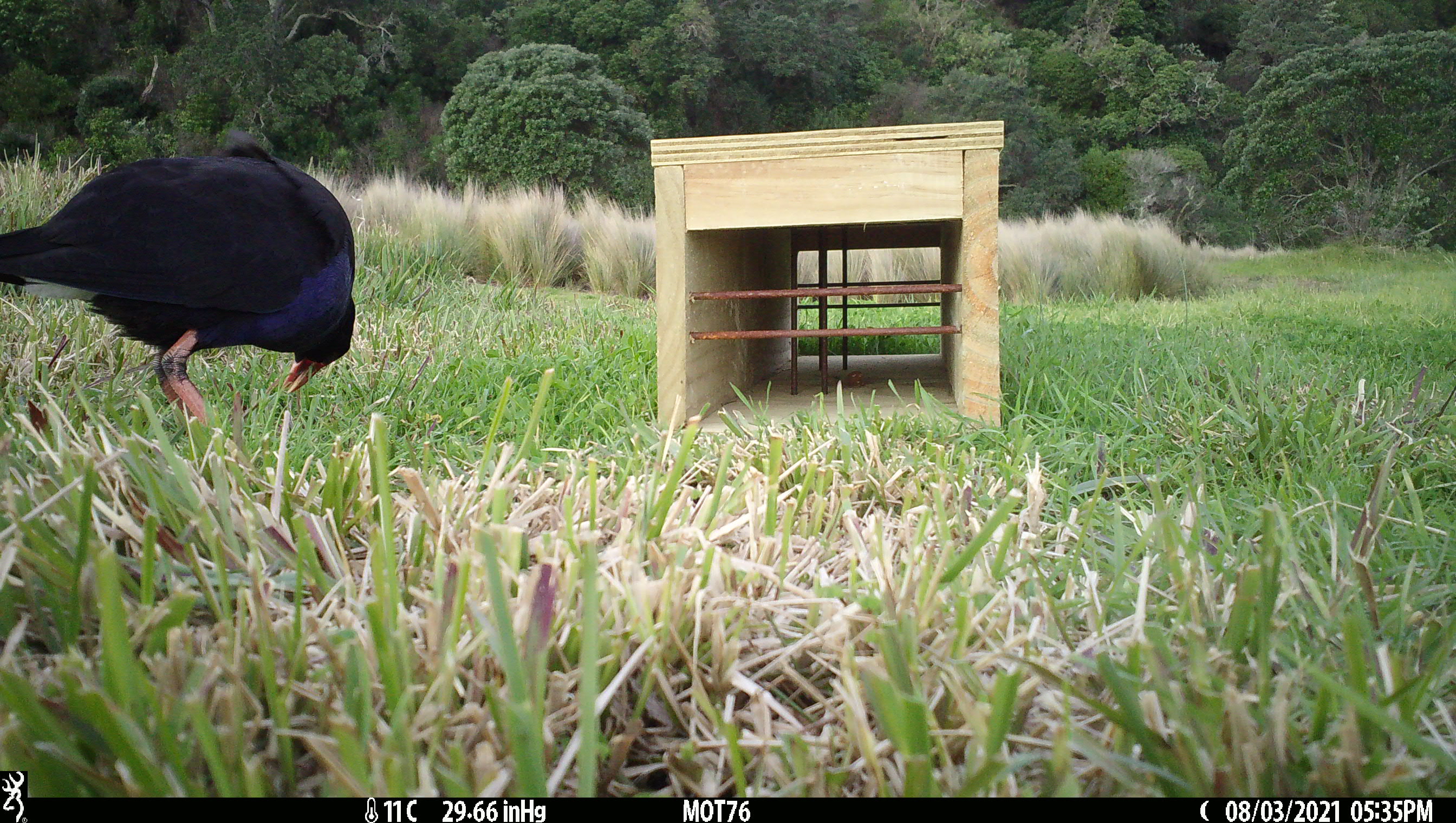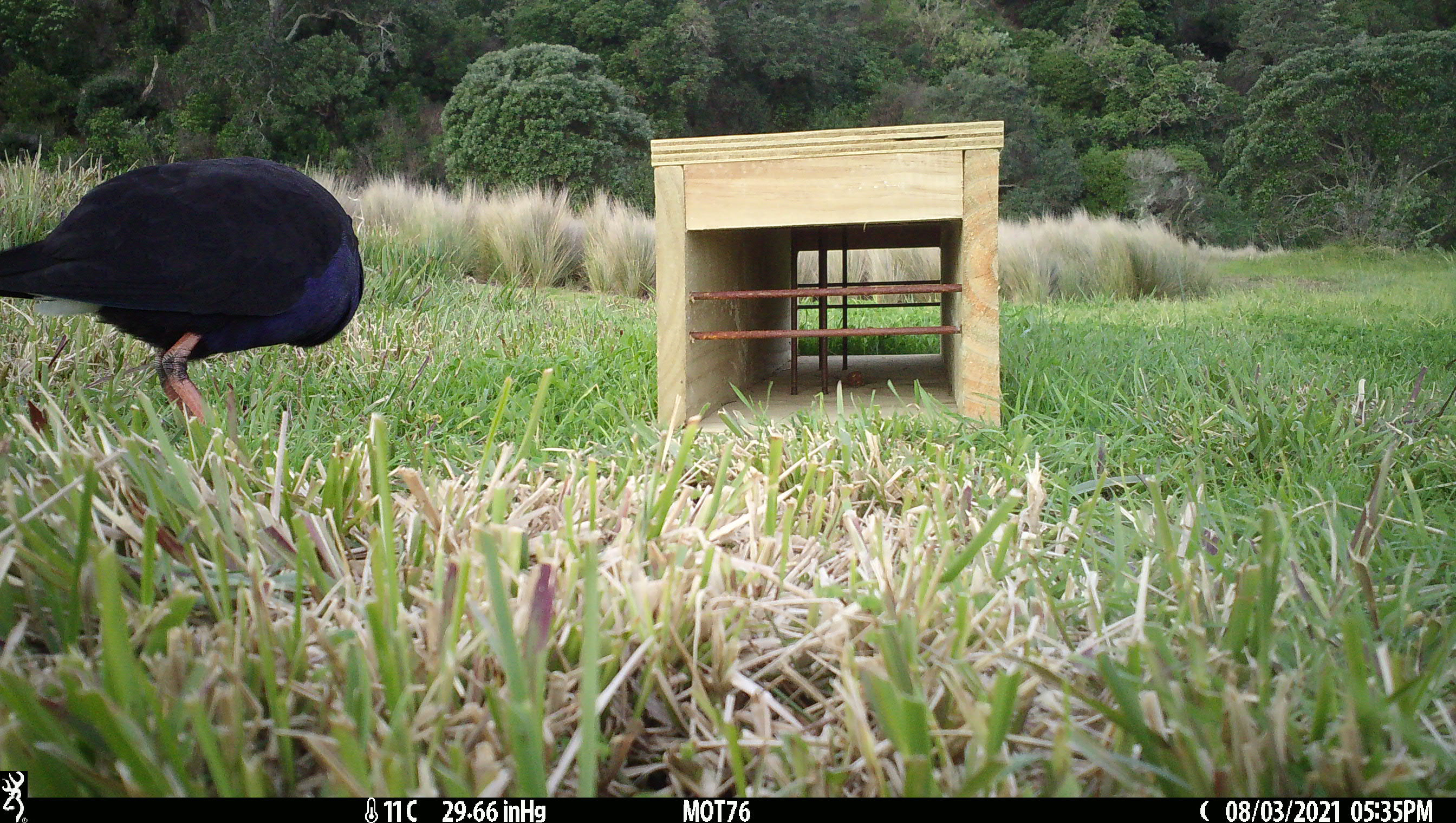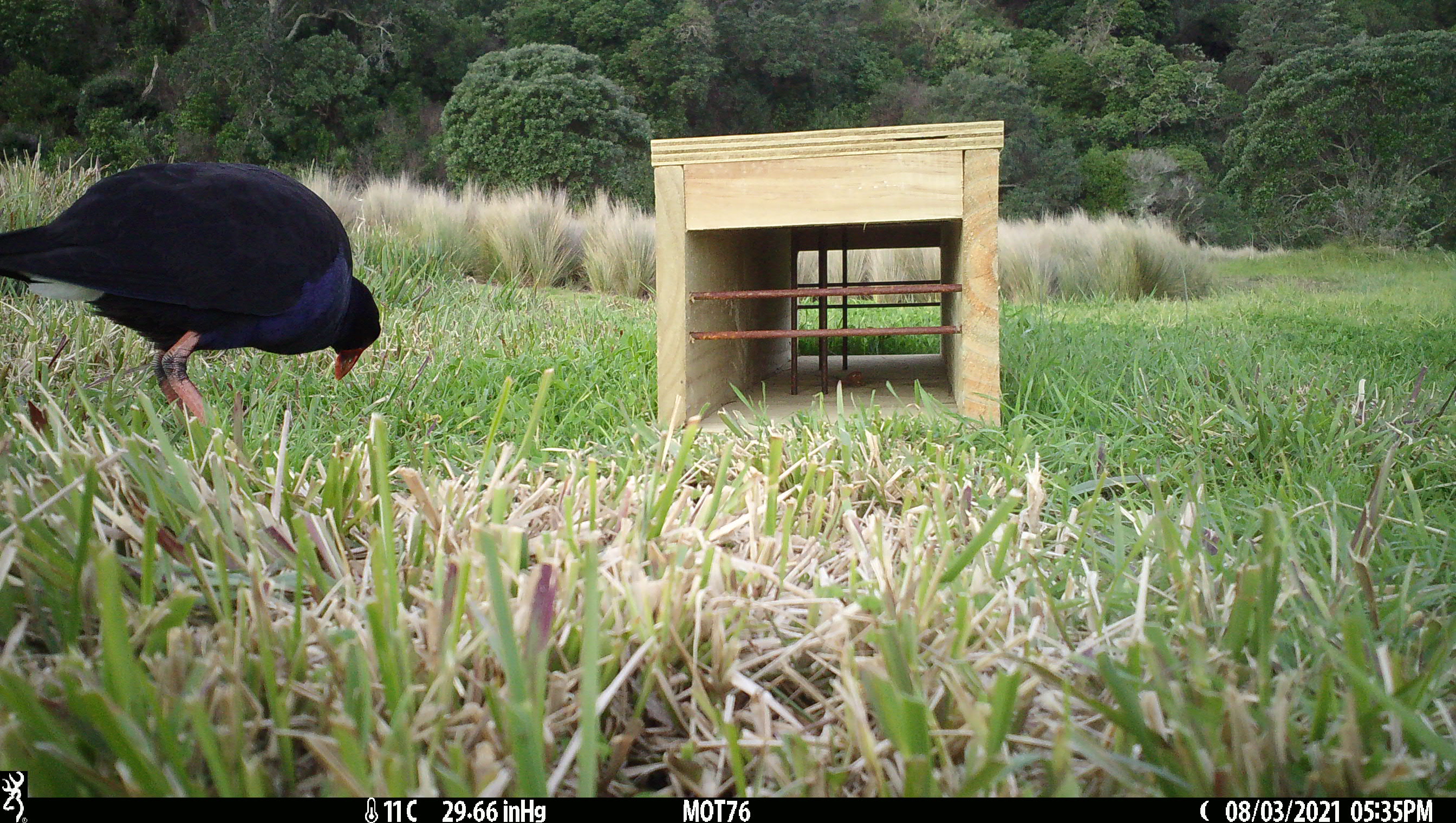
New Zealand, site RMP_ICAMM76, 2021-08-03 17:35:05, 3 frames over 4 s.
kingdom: Animalia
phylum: Chordata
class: Aves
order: Gruiformes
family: Rallidae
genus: Porphyrio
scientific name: Porphyrio melanotus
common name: australasian swamphen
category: pukeko